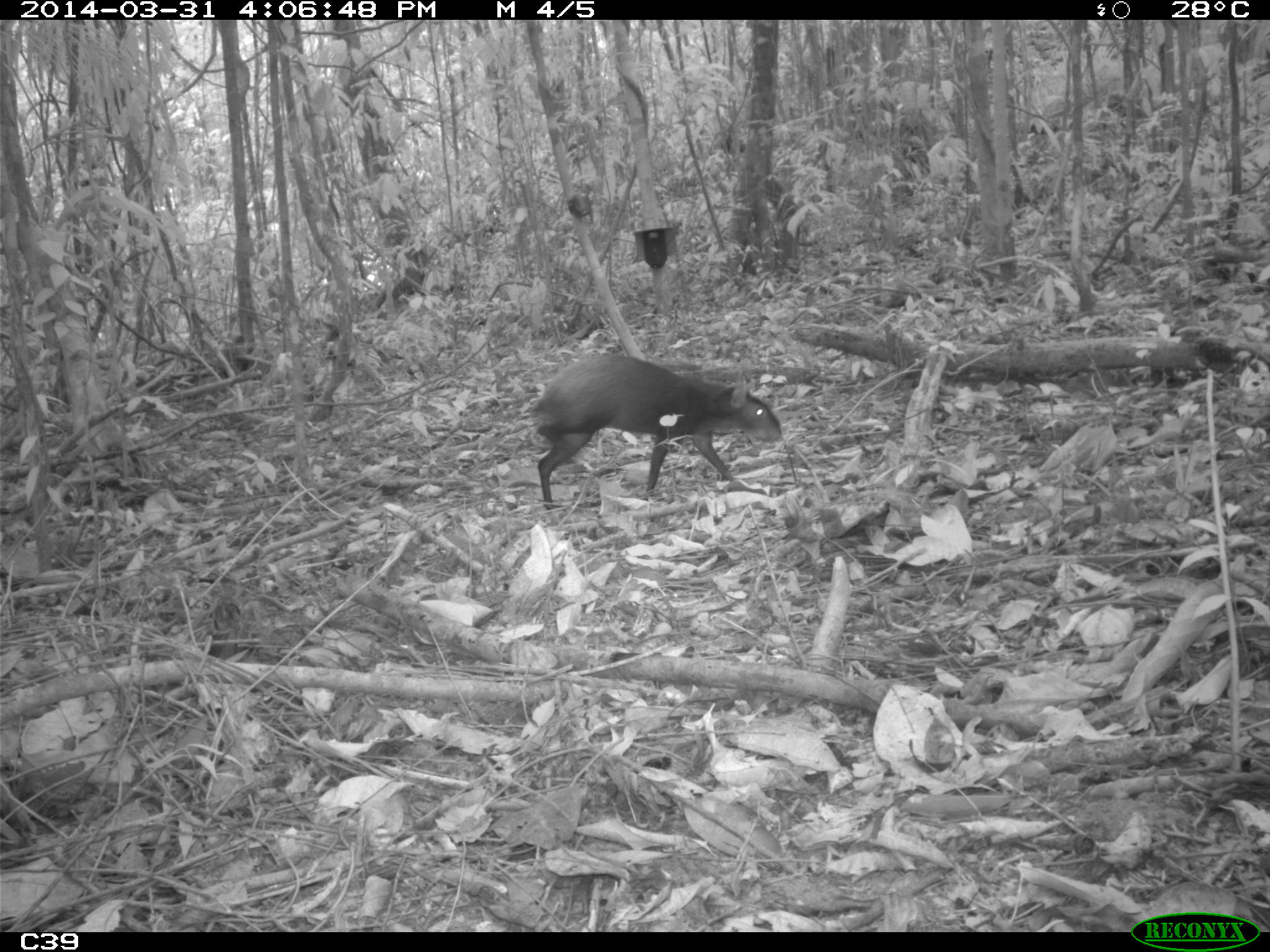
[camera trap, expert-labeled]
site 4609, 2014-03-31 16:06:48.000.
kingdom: Animalia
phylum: Chordata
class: Mammalia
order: Rodentia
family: Dasyproctidae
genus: Dasyprocta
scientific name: Dasyprocta leporina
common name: red-rumped agouti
Dasyprocta leporina (red-rumped agouti), count 1, age adult.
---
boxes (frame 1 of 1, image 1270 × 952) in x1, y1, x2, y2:
dasyprocta leporina: 526, 350, 782, 510